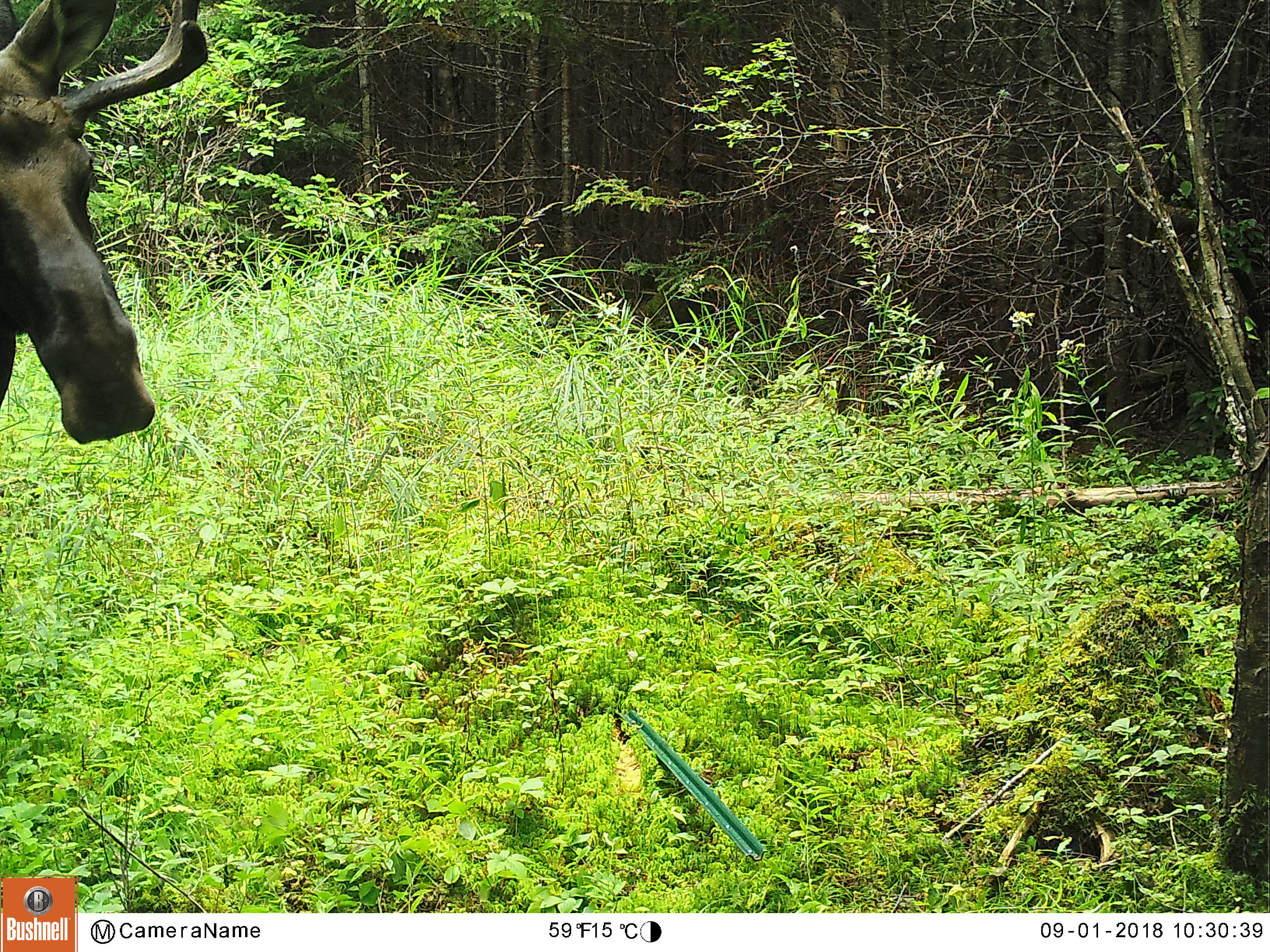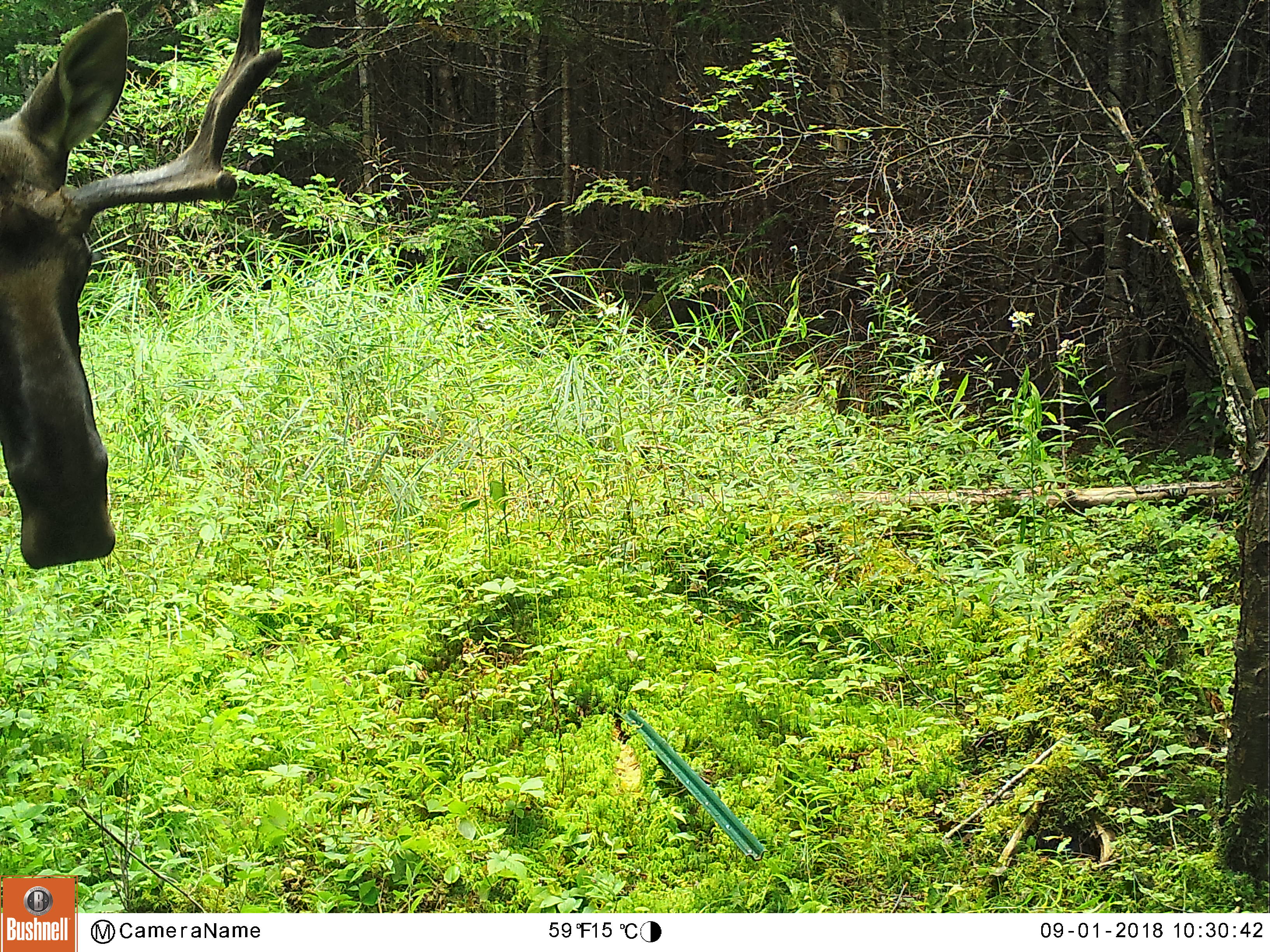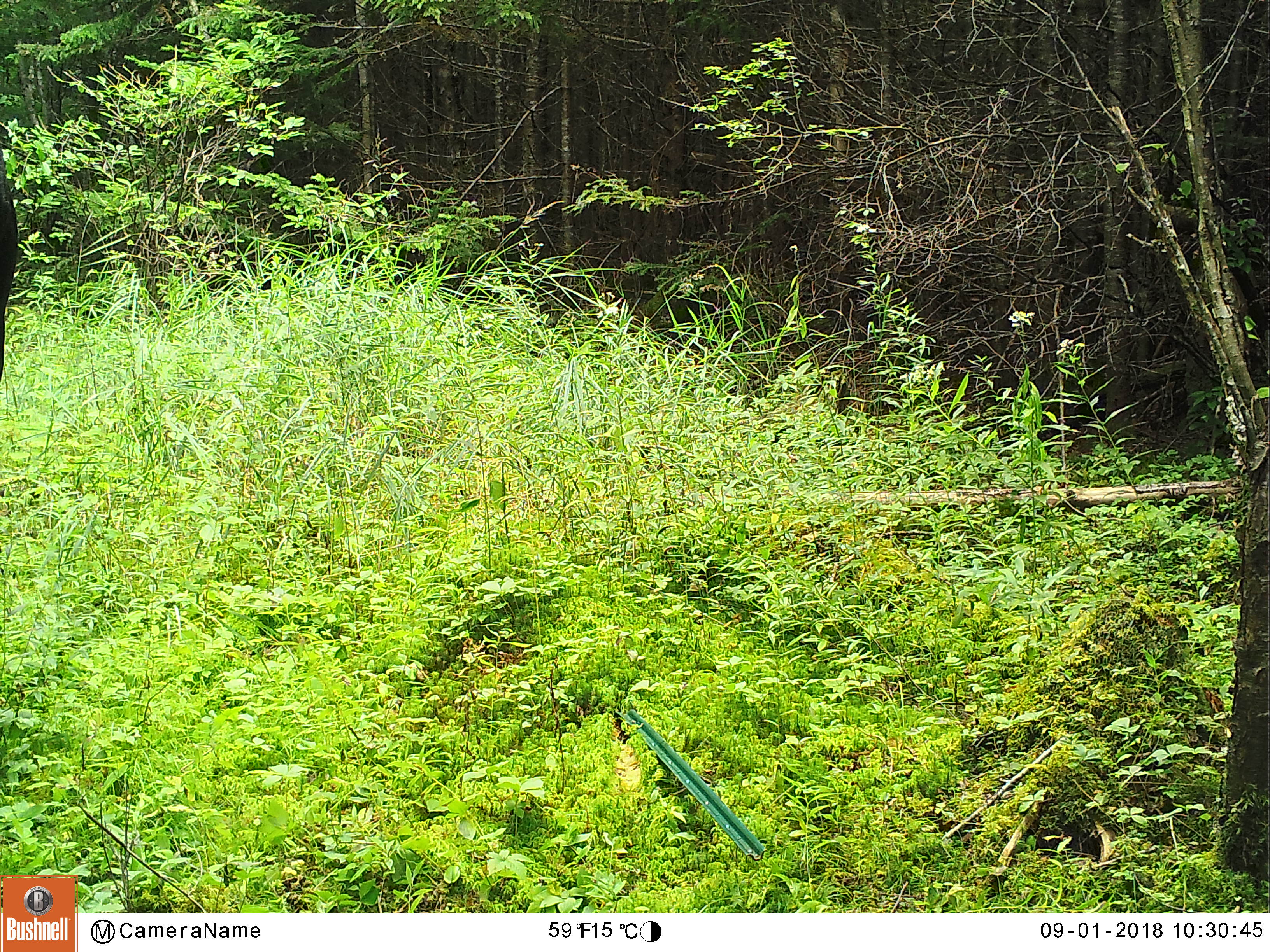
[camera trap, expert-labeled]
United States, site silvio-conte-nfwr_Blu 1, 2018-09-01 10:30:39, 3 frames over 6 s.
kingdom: Animalia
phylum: Chordata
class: Mammalia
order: Artiodactyla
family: Cervidae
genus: Alces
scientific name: Alces alces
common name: moose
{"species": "moose (Alces alces)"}